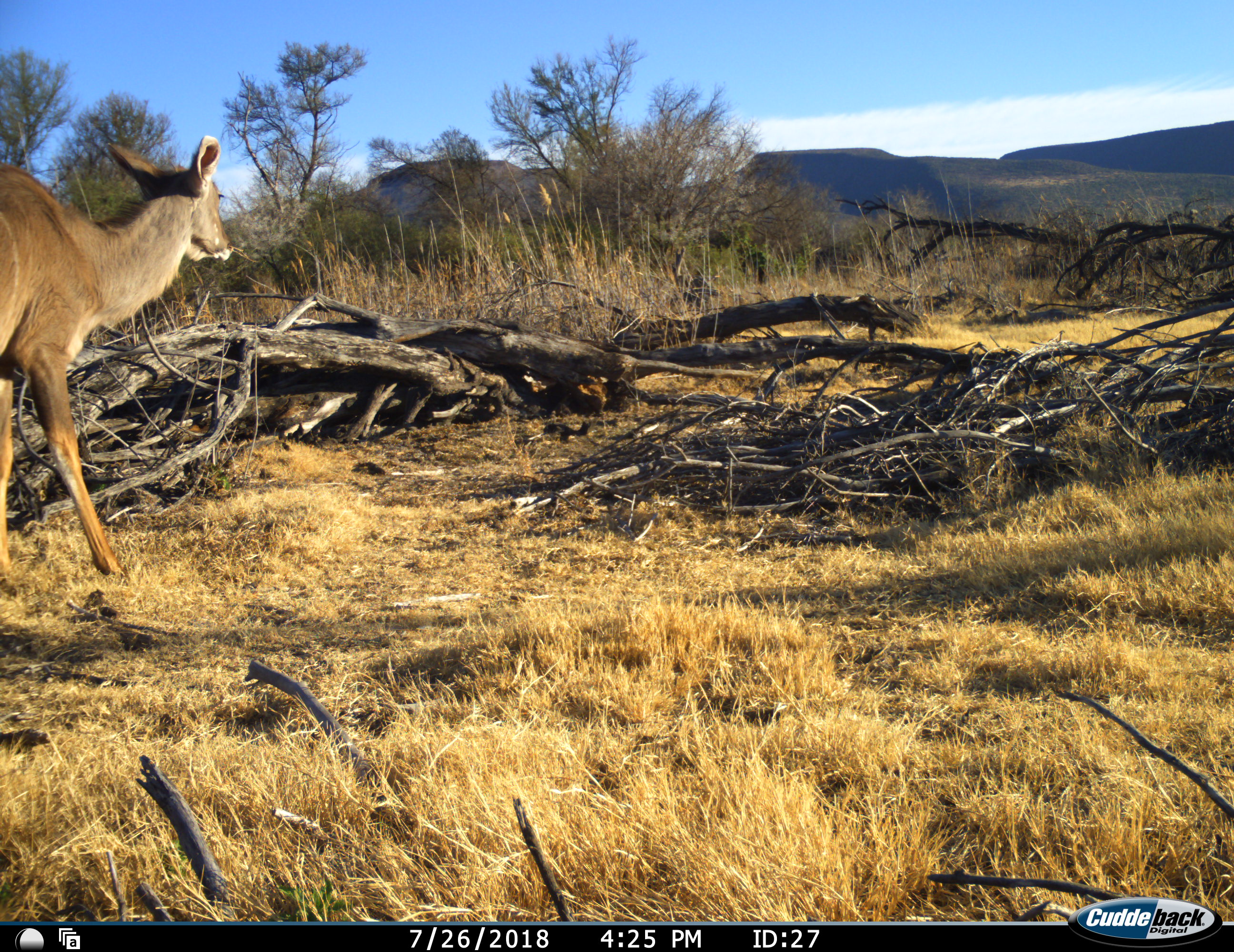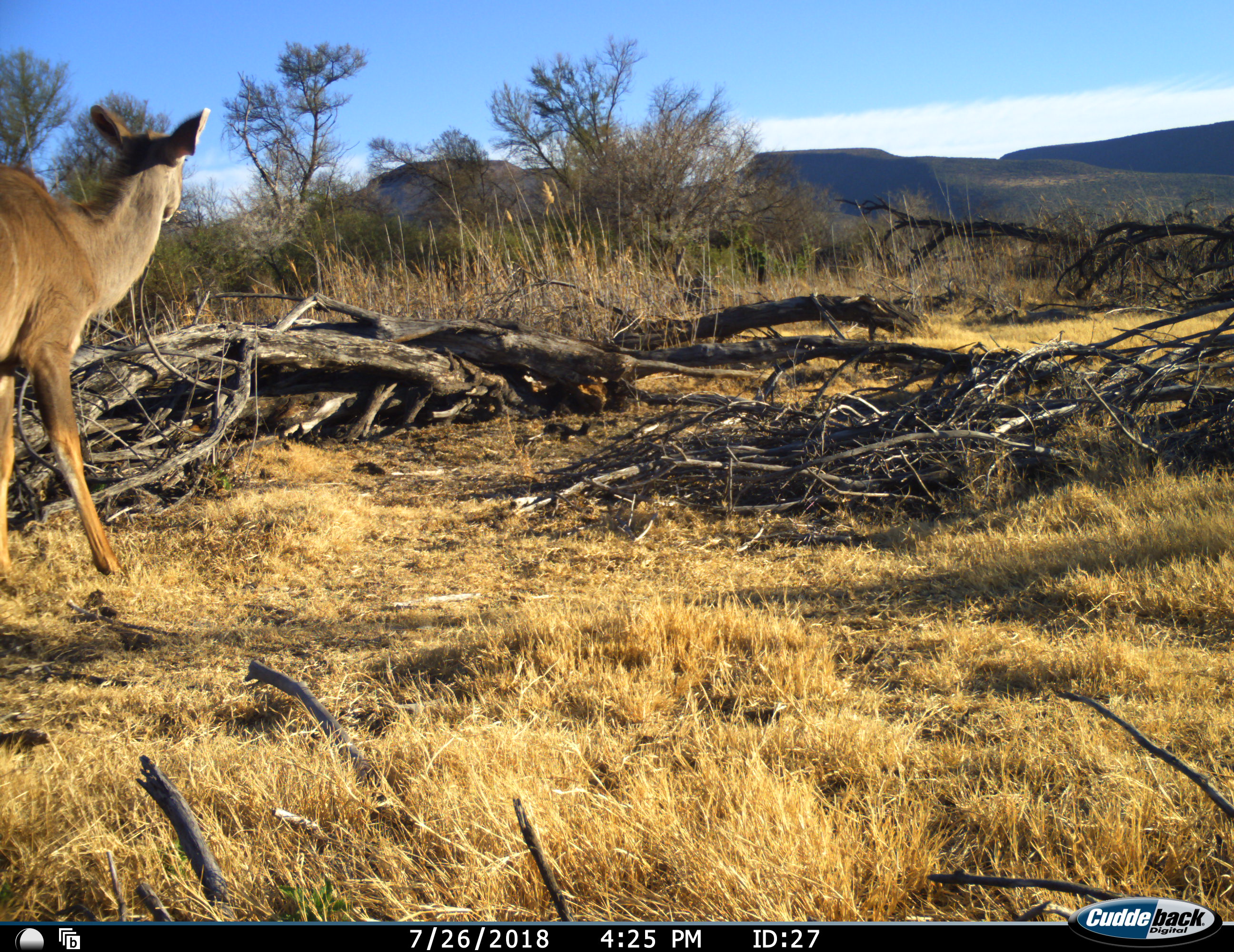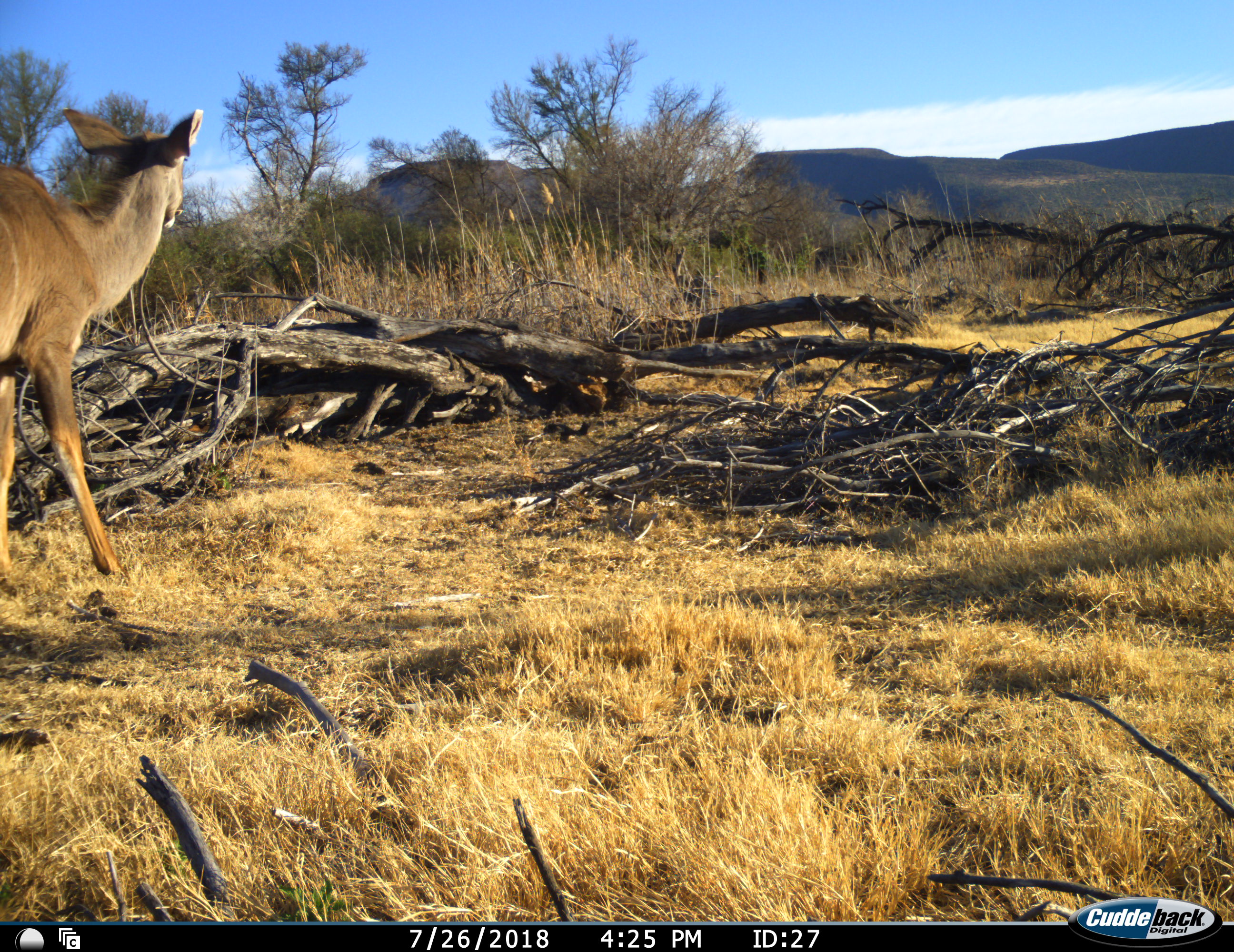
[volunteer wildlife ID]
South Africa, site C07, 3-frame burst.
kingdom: Animalia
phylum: Chordata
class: Mammalia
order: Artiodactyla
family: Bovidae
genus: Tragelaphus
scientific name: Tragelaphus strepsiceros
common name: greater kudu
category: kudu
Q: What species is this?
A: Kudu (greater kudu) (Tragelaphus strepsiceros).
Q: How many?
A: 1.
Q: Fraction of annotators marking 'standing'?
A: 89%.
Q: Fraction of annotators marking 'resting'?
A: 0%.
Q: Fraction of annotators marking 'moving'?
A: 11%.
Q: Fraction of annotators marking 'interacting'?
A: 0%.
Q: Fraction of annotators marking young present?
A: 0%.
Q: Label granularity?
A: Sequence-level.